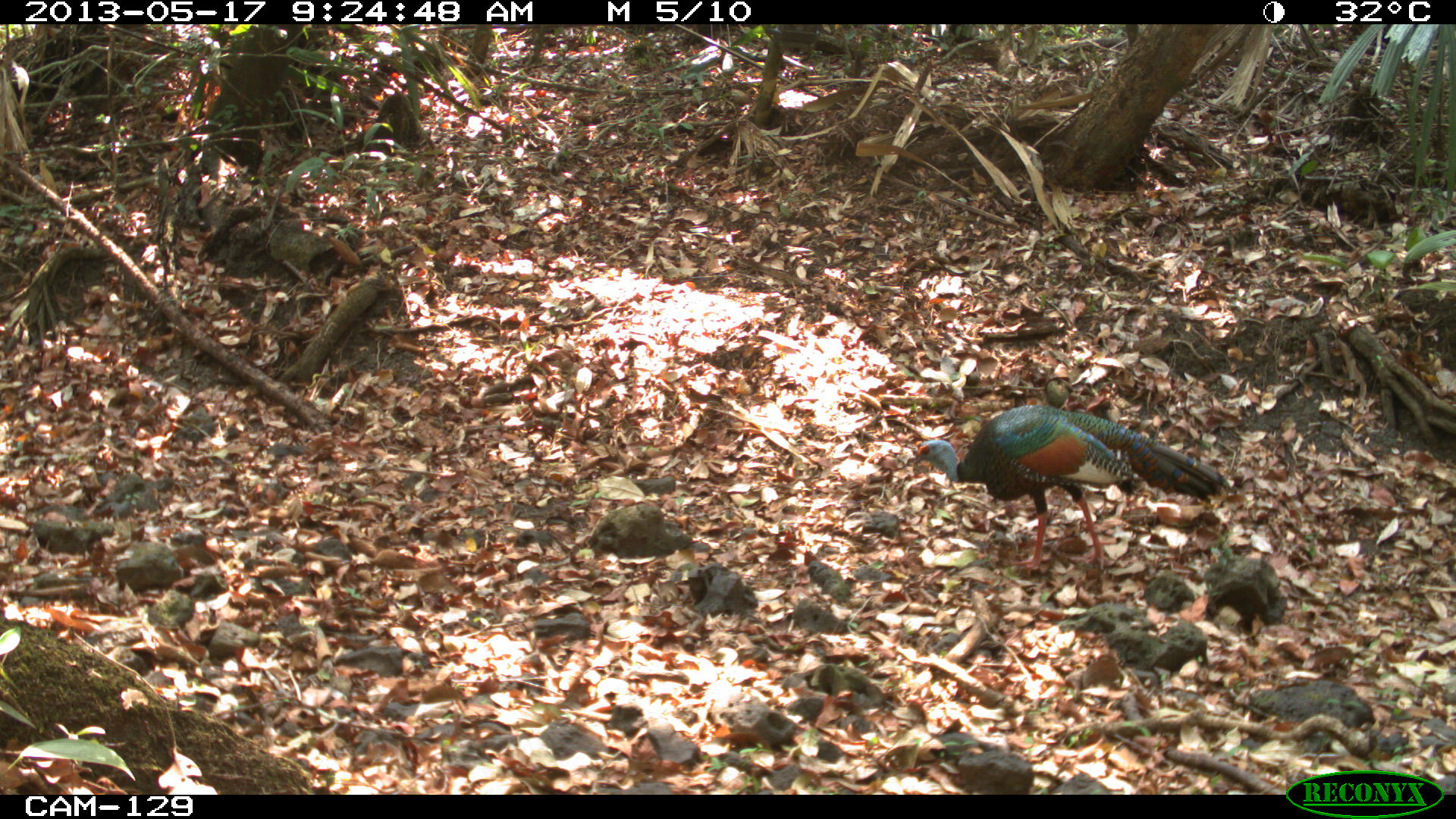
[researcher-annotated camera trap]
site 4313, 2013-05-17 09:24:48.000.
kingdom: Animalia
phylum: Chordata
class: Aves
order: Galliformes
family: Phasianidae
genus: Meleagris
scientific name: Meleagris ocellata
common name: ocellated turkey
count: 1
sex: male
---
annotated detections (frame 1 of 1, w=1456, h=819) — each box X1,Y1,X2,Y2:
meleagris ocellata: 910,402,1230,573